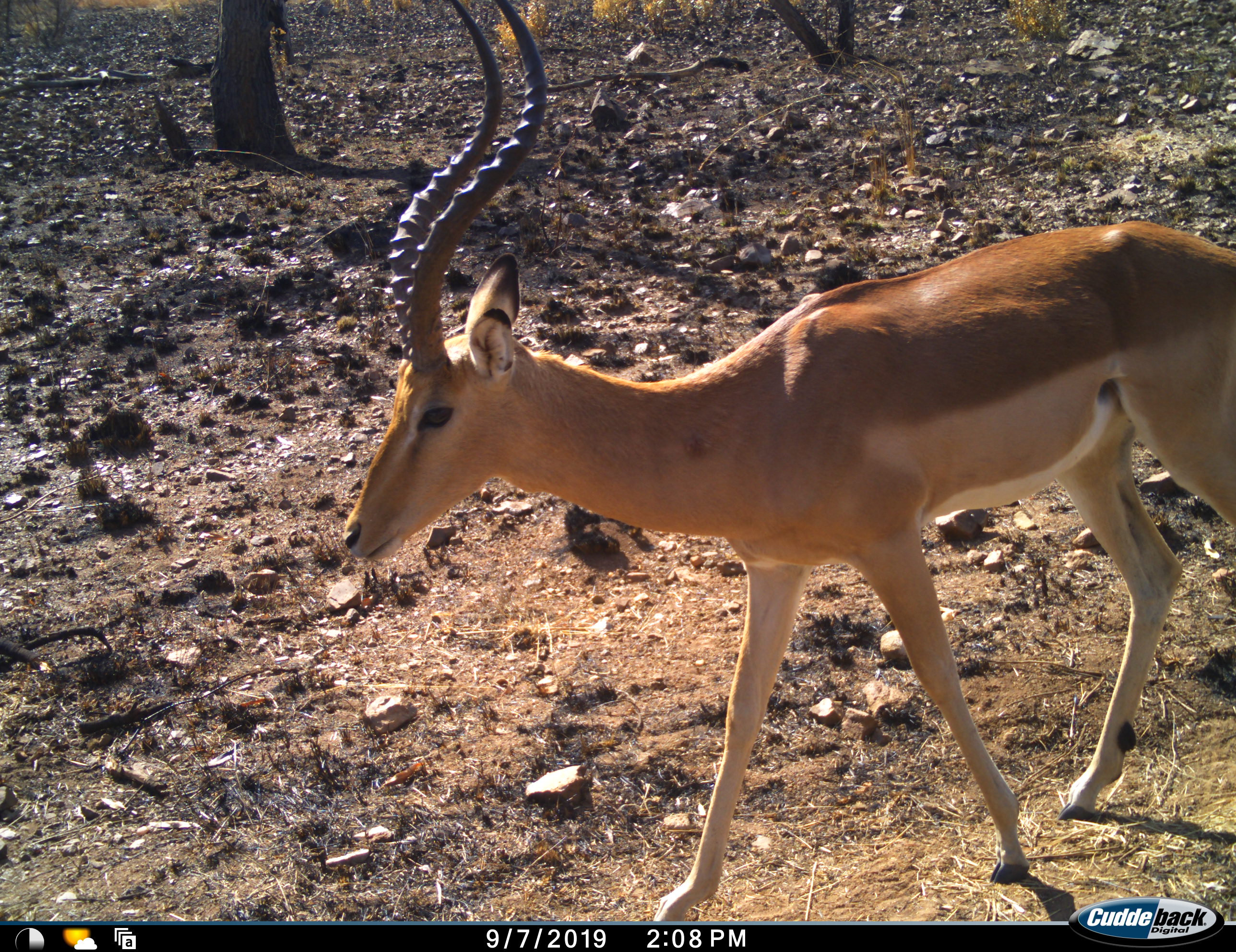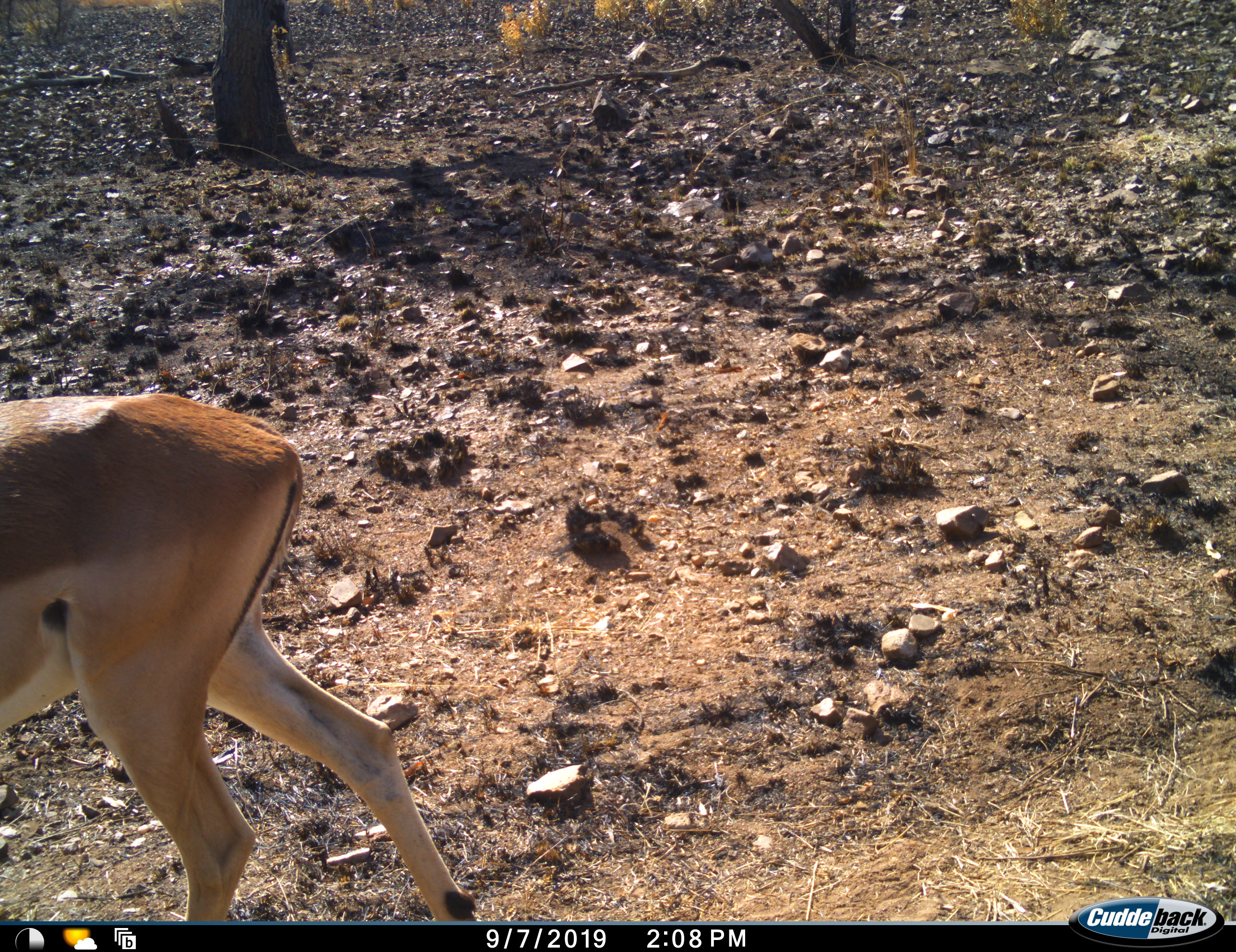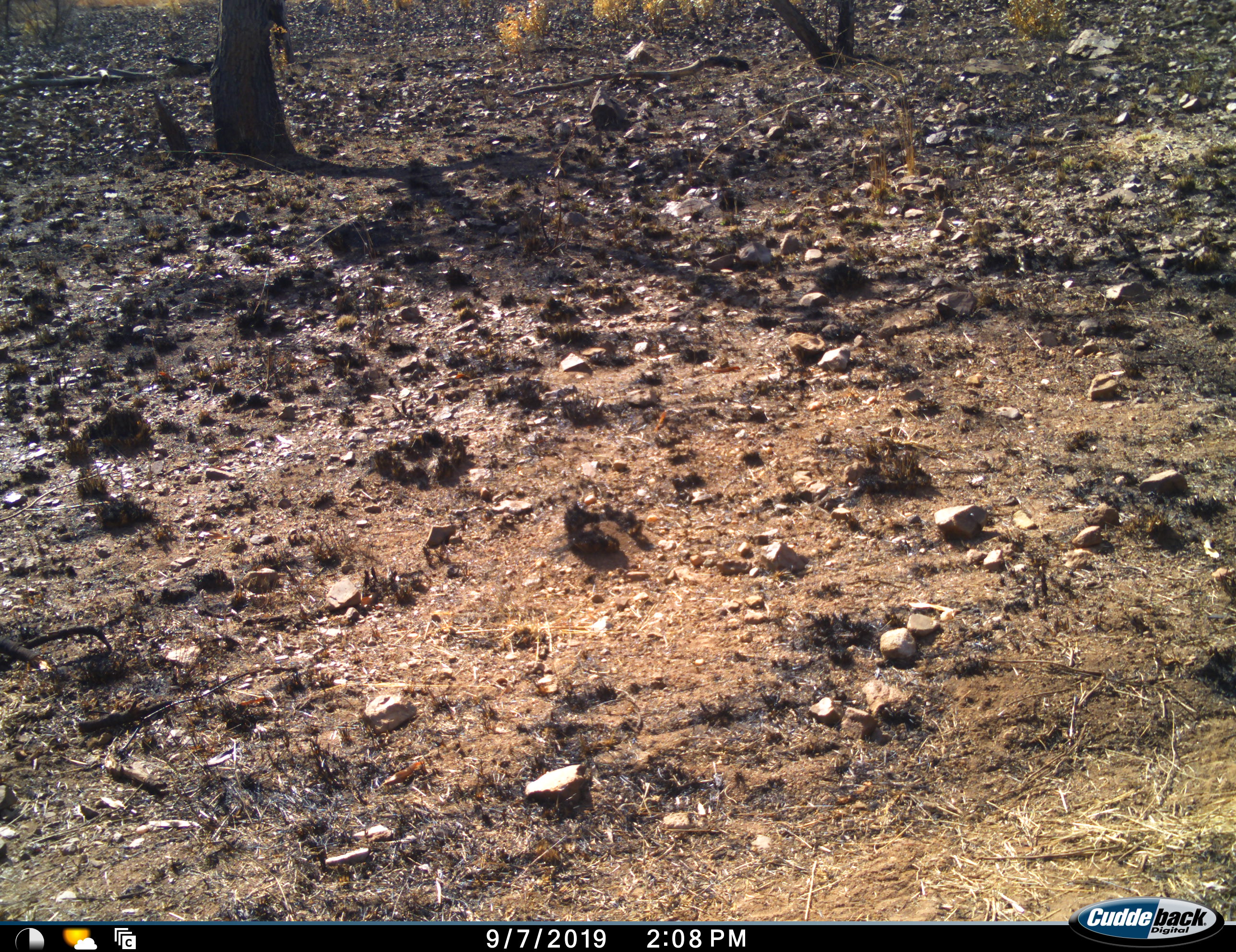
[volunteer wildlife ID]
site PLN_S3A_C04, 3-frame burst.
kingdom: Animalia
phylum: Chordata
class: Mammalia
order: Artiodactyla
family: Bovidae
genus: Aepyceros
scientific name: Aepyceros melampus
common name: impala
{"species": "impala (Aepyceros melampus)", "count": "1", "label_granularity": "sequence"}